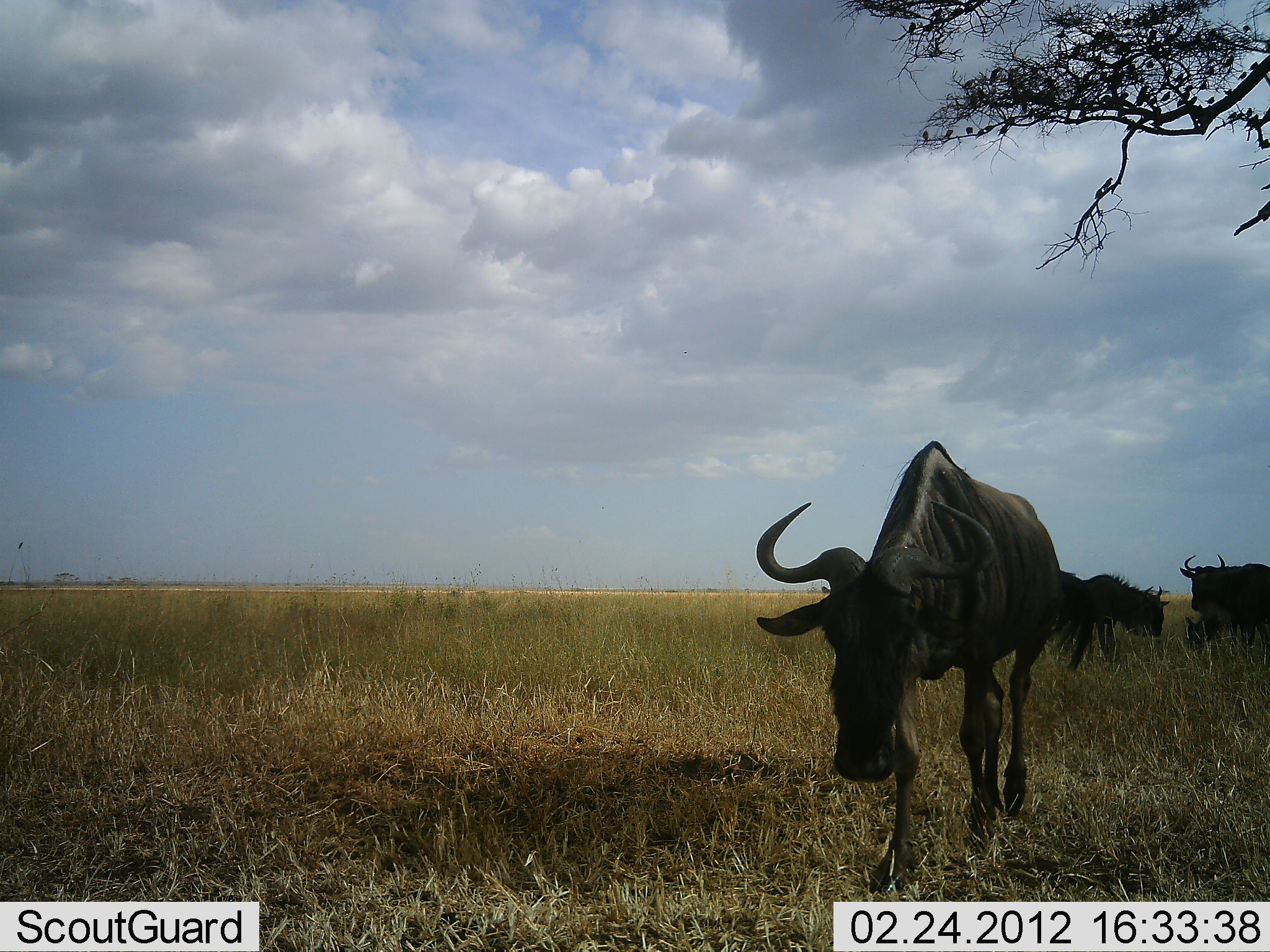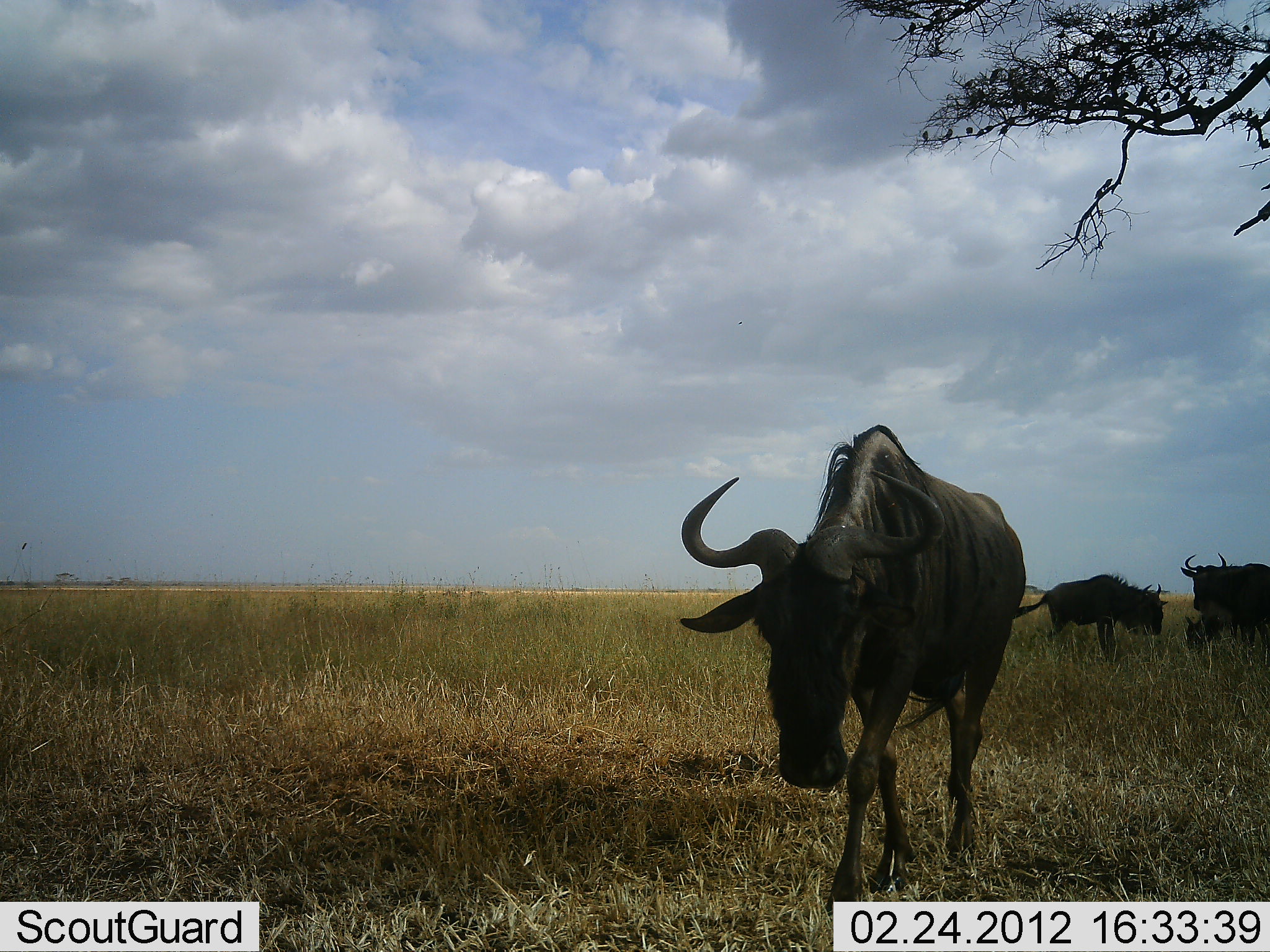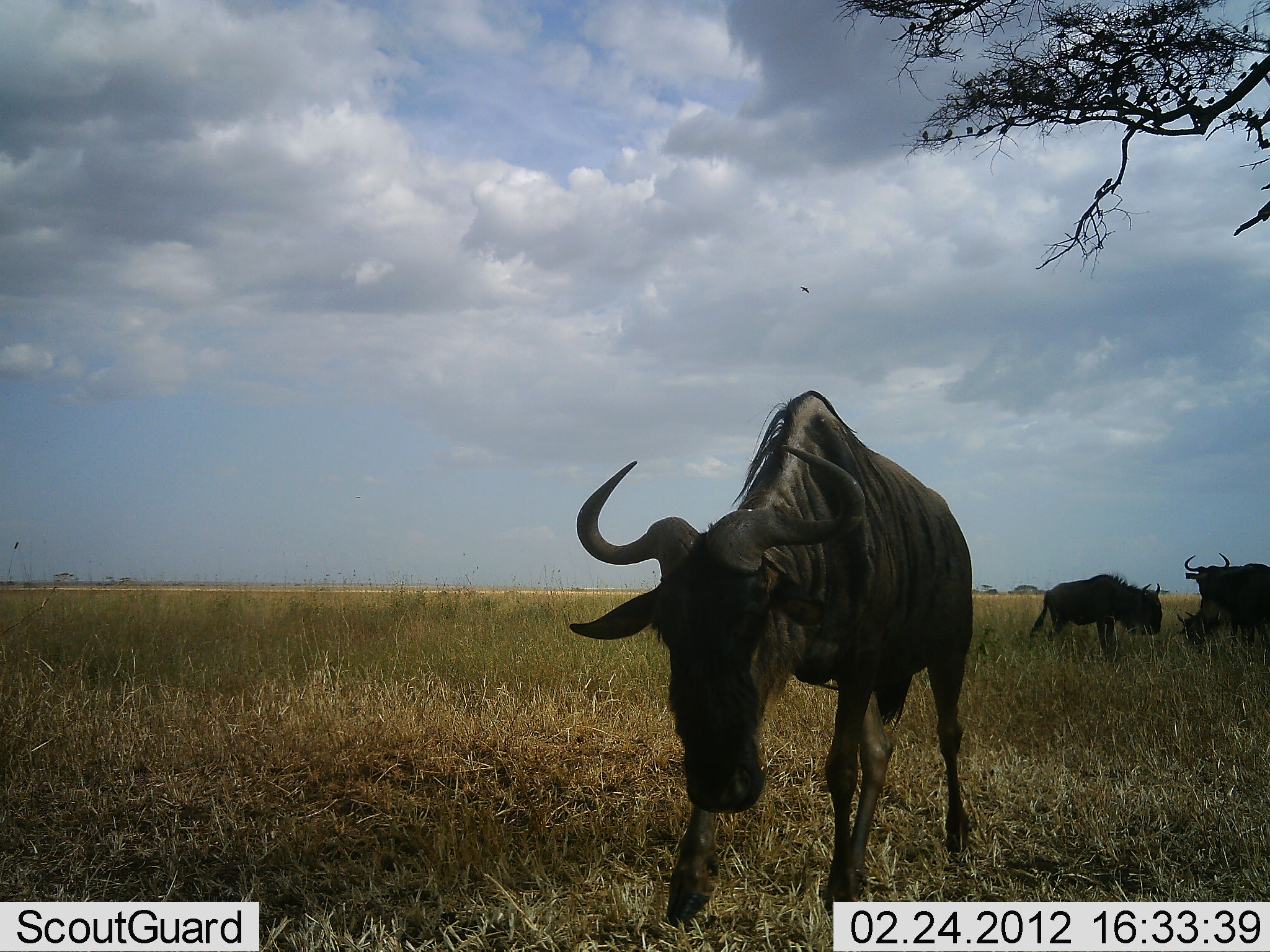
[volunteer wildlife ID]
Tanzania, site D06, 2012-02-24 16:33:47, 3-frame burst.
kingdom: Animalia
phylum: Chordata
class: Mammalia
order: Artiodactyla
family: Bovidae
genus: Connochaetes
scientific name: Connochaetes taurinus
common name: blue wildebeest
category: wildebeest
Wildebeest (blue wildebeest) (Connochaetes taurinus), count 4. Behavior (volunteer vote fractions): standing 61%, resting 14%, moving 82%, interacting 4%. Young present (vote fraction): 11%. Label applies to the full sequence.